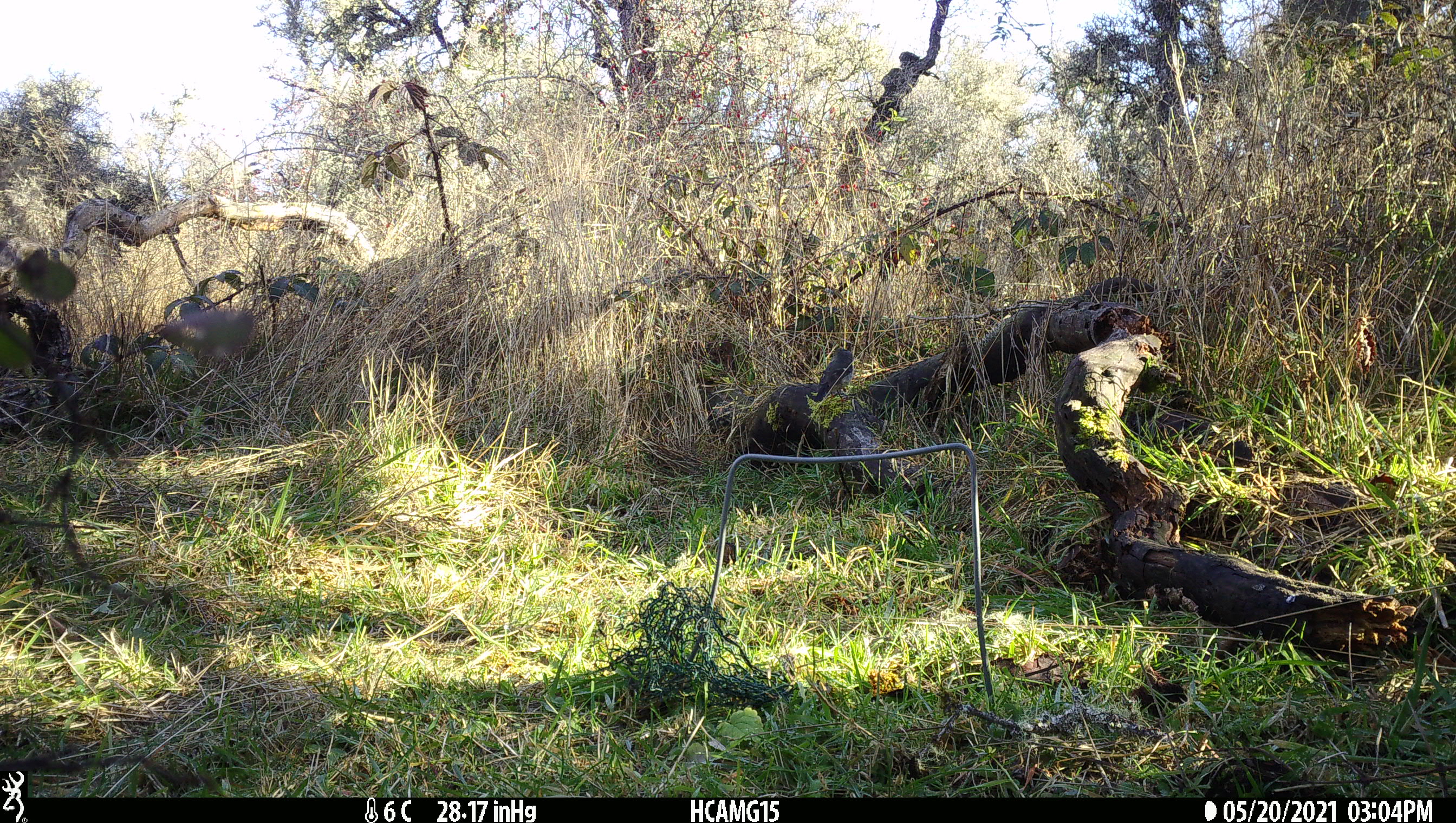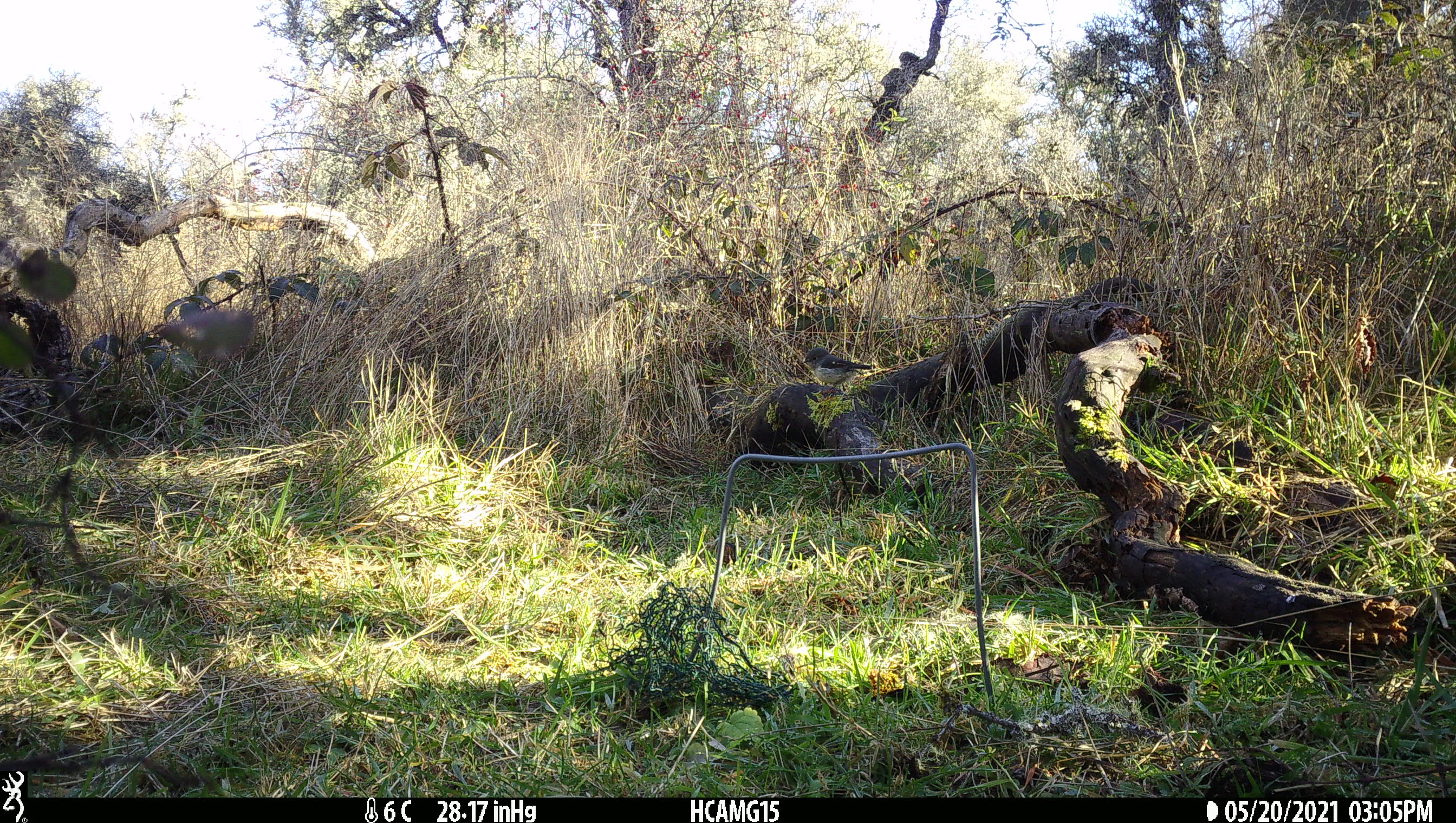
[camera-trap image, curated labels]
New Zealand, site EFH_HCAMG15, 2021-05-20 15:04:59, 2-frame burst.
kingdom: Animalia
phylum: Chordata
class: Aves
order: Passeriformes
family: Petroicidae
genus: Petroica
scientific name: Petroica macrocephala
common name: tomtit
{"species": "tomtit (Petroica macrocephala)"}